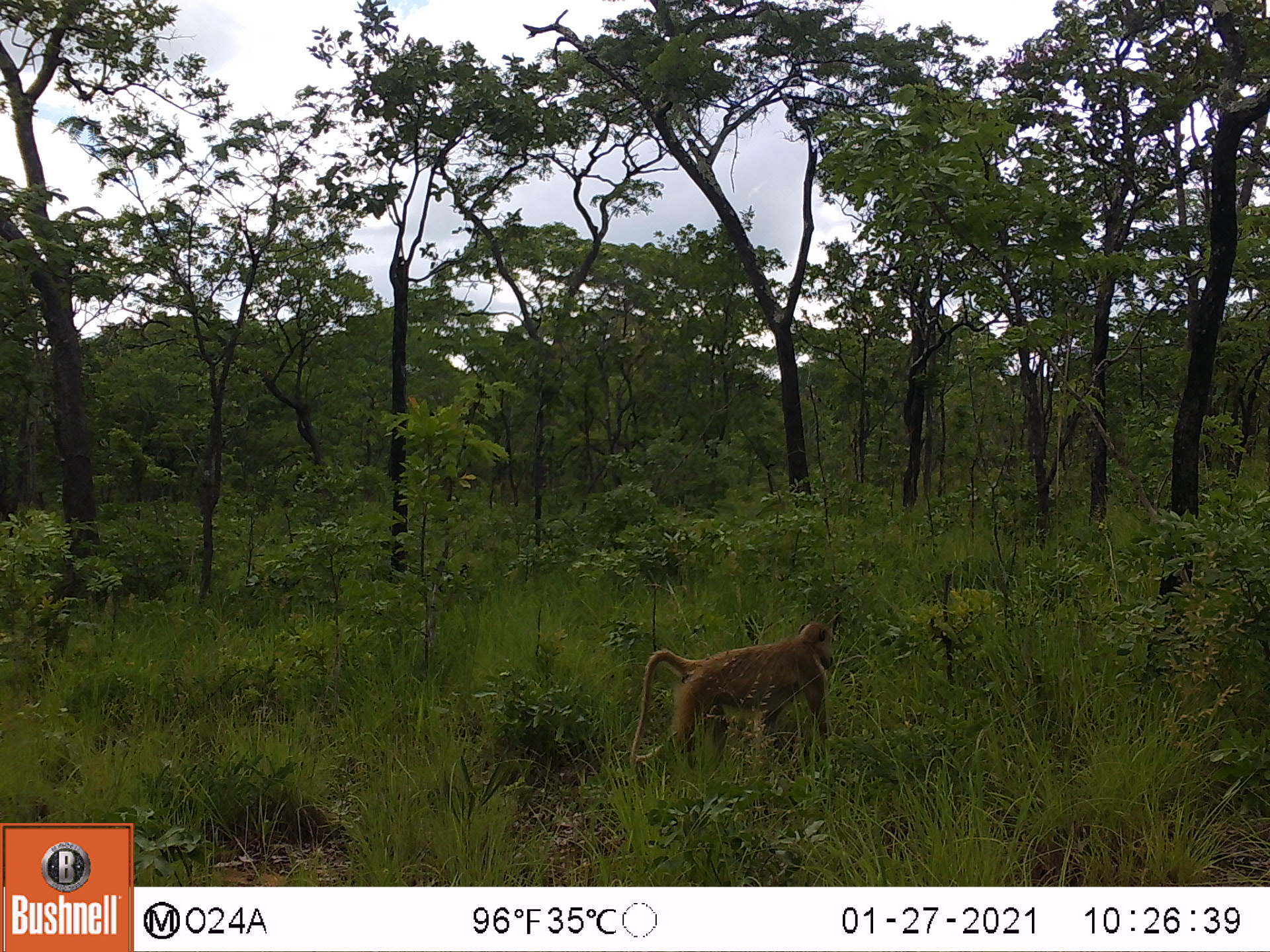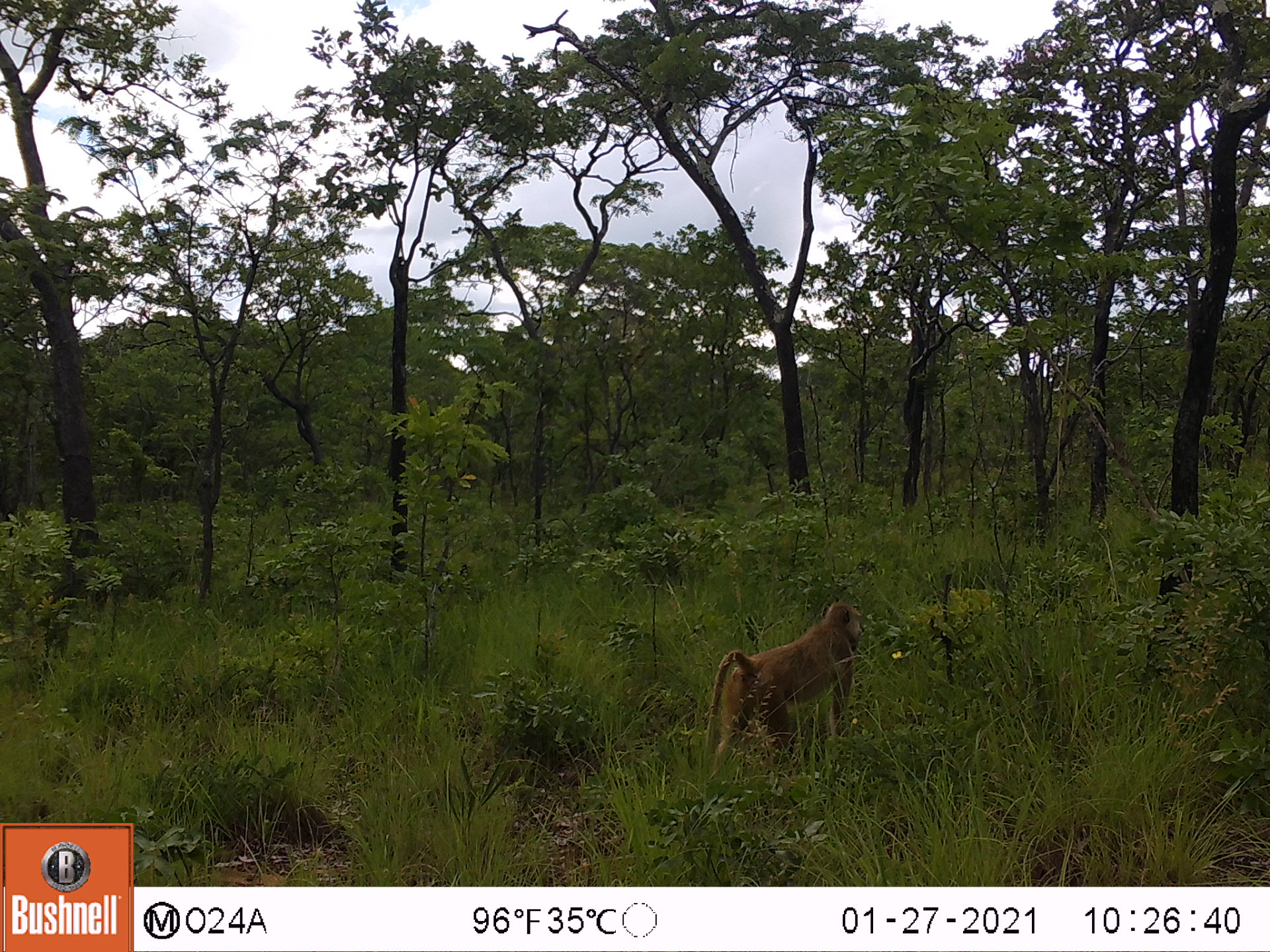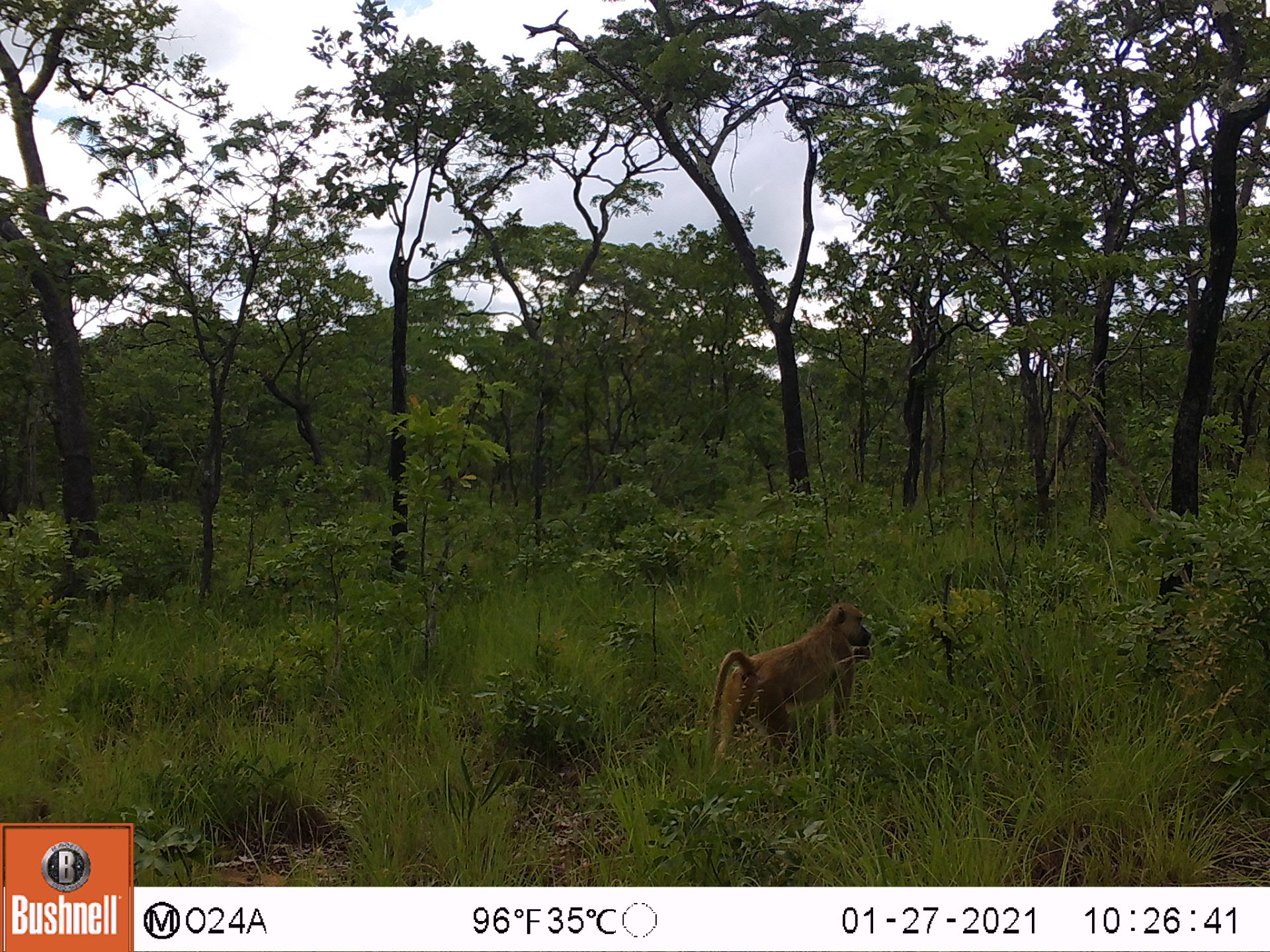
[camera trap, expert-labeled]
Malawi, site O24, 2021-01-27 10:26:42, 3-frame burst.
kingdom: Animalia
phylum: Chordata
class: Mammalia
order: Primates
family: Cercopithecidae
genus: Papio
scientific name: Papio cynocephalus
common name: yellow baboon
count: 1